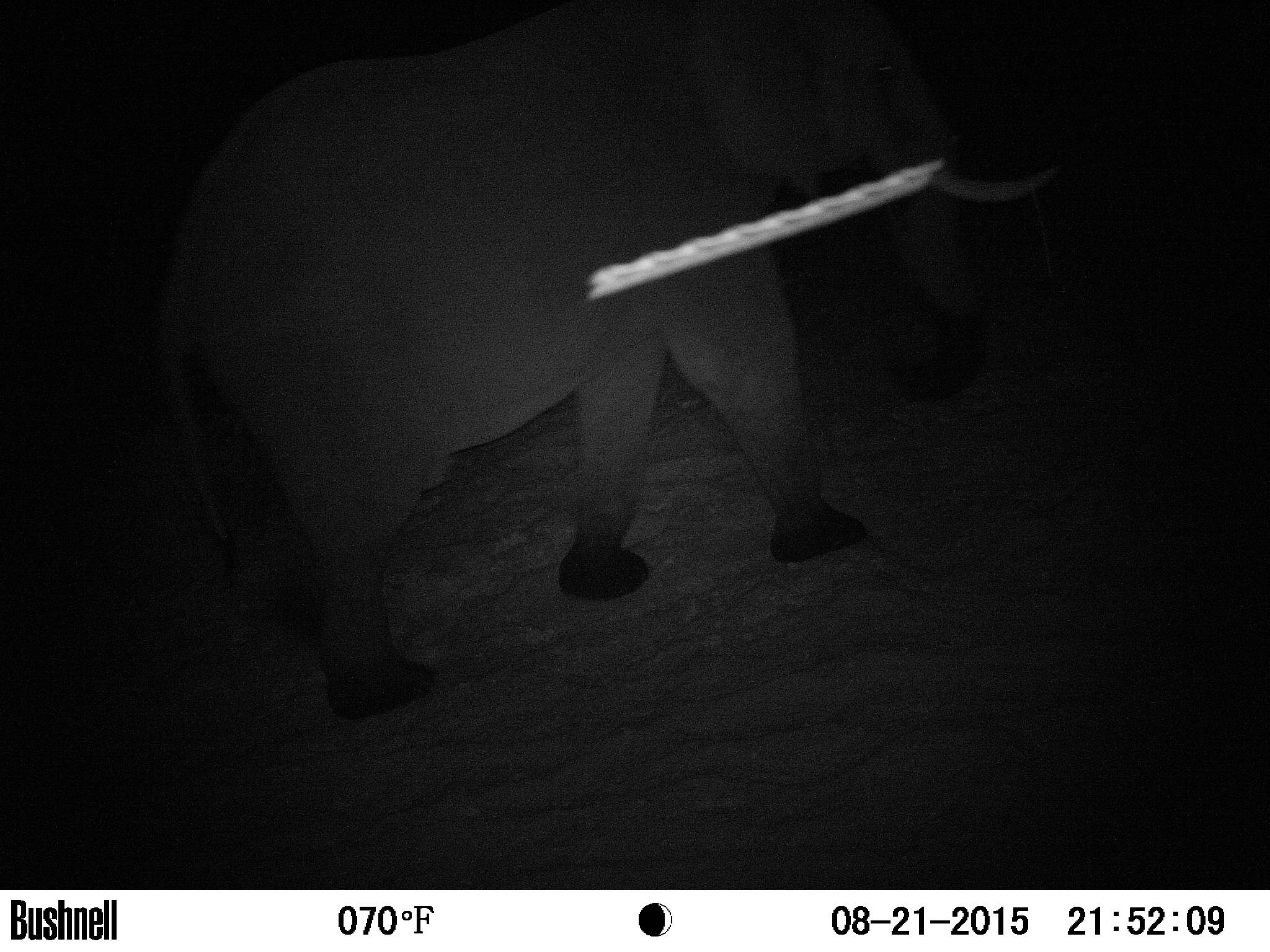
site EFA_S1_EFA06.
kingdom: Animalia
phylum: Chordata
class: Mammalia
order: Proboscidea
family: Elephantidae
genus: Loxodonta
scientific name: Loxodonta africana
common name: african bush elephant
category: elephant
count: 1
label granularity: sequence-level